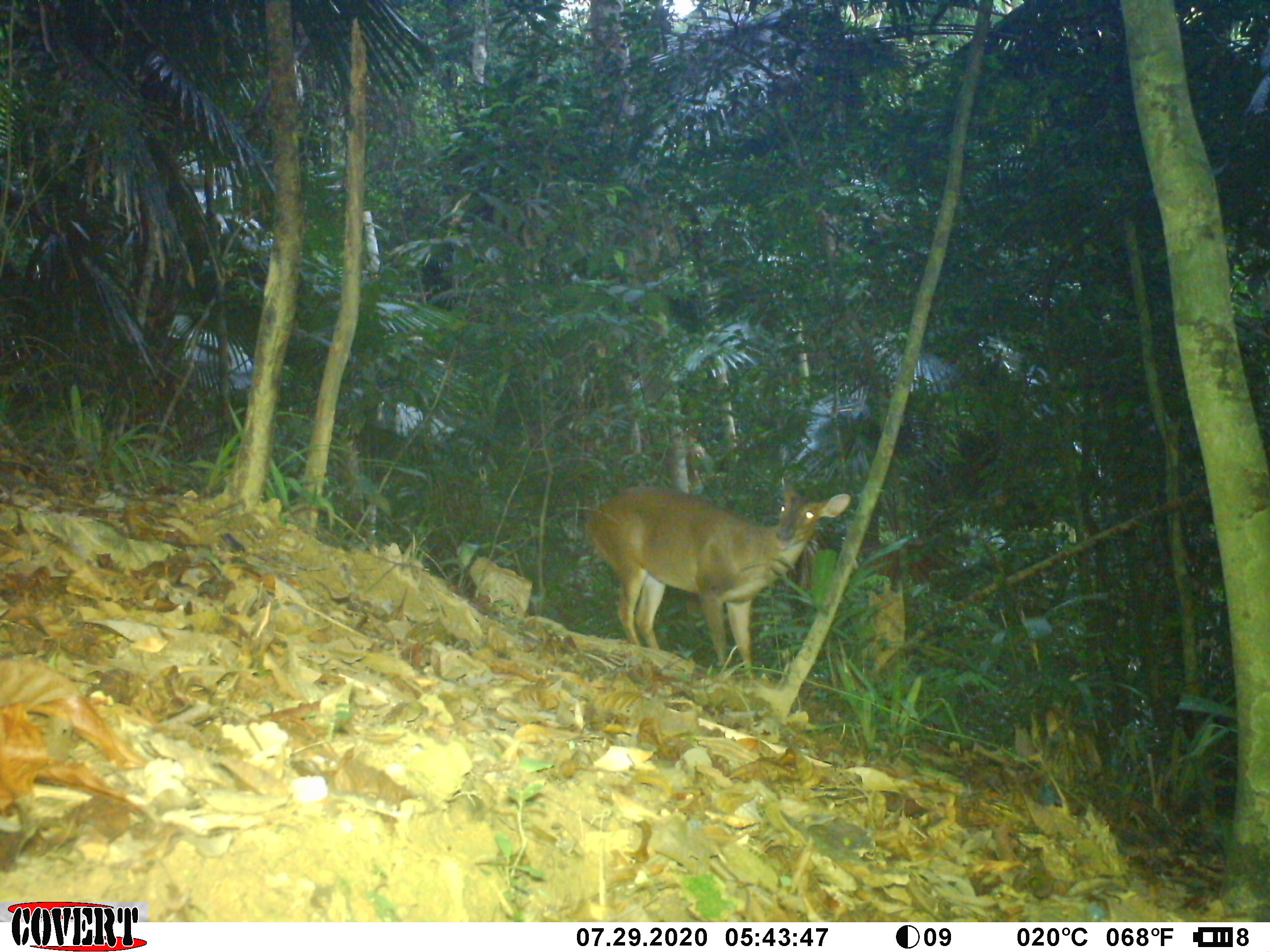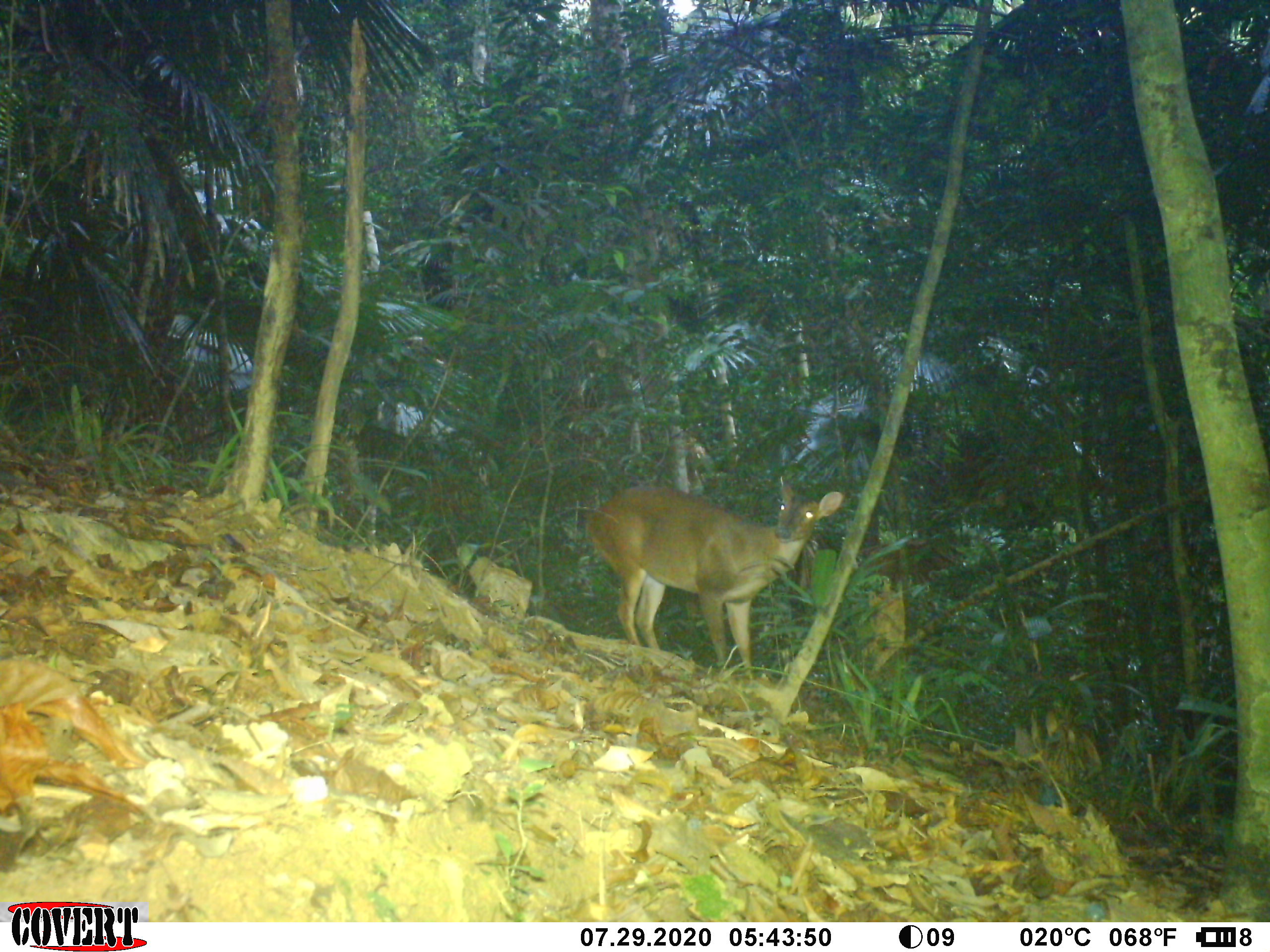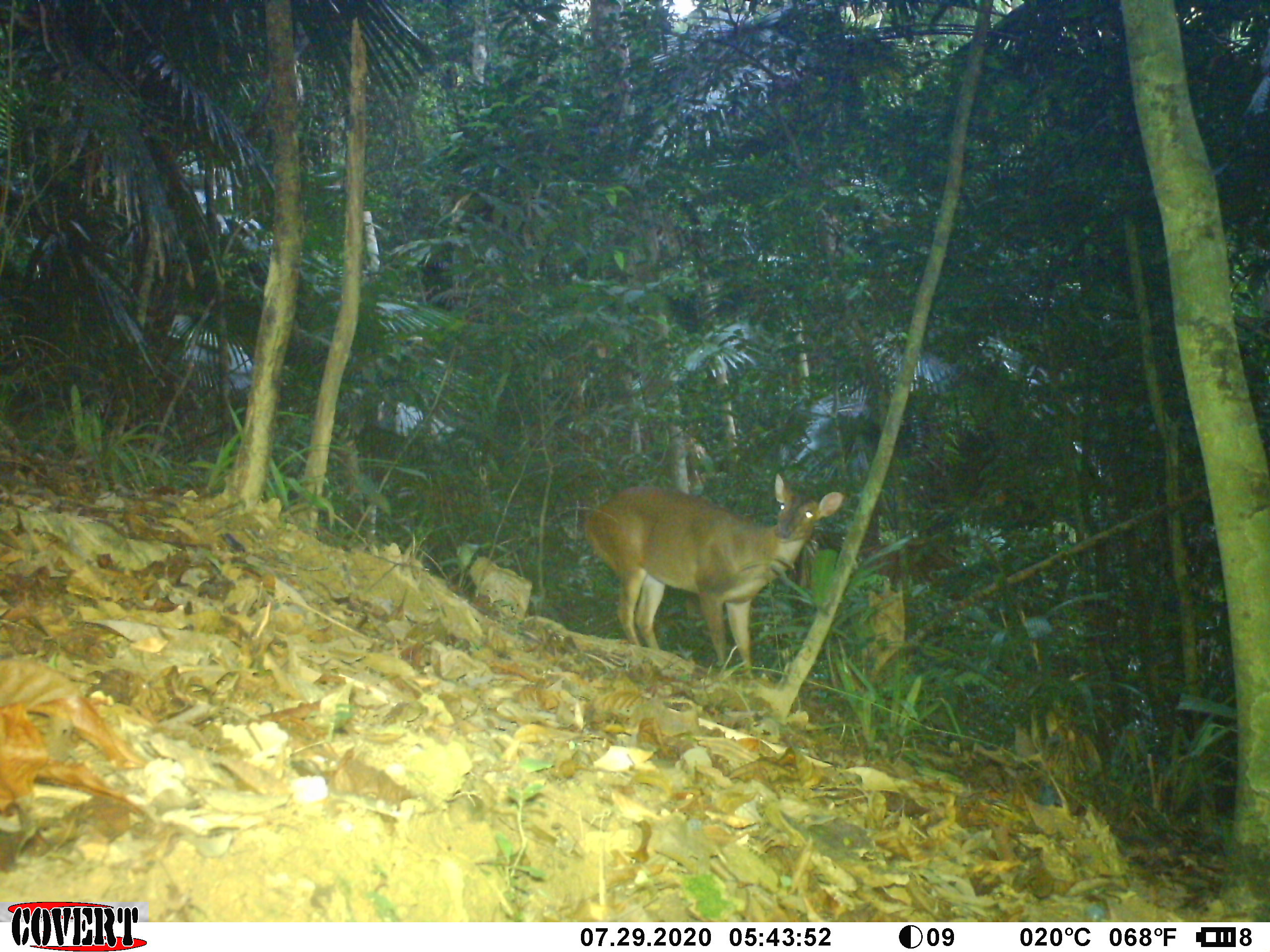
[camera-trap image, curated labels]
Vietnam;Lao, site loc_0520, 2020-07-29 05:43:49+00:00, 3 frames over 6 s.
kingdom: Animalia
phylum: Chordata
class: Mammalia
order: Artiodactyla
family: Cervidae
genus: Muntiacus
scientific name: Muntiacus vuquangensis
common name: large-antlered muntjac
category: large antlered muntjac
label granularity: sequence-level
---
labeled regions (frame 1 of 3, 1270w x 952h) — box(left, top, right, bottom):
large antlered muntjac: box(583, 474, 850, 678)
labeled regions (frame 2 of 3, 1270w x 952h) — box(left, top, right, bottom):
large antlered muntjac: box(585, 476, 844, 679)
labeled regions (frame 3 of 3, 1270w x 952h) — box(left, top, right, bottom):
large antlered muntjac: box(582, 472, 845, 673)